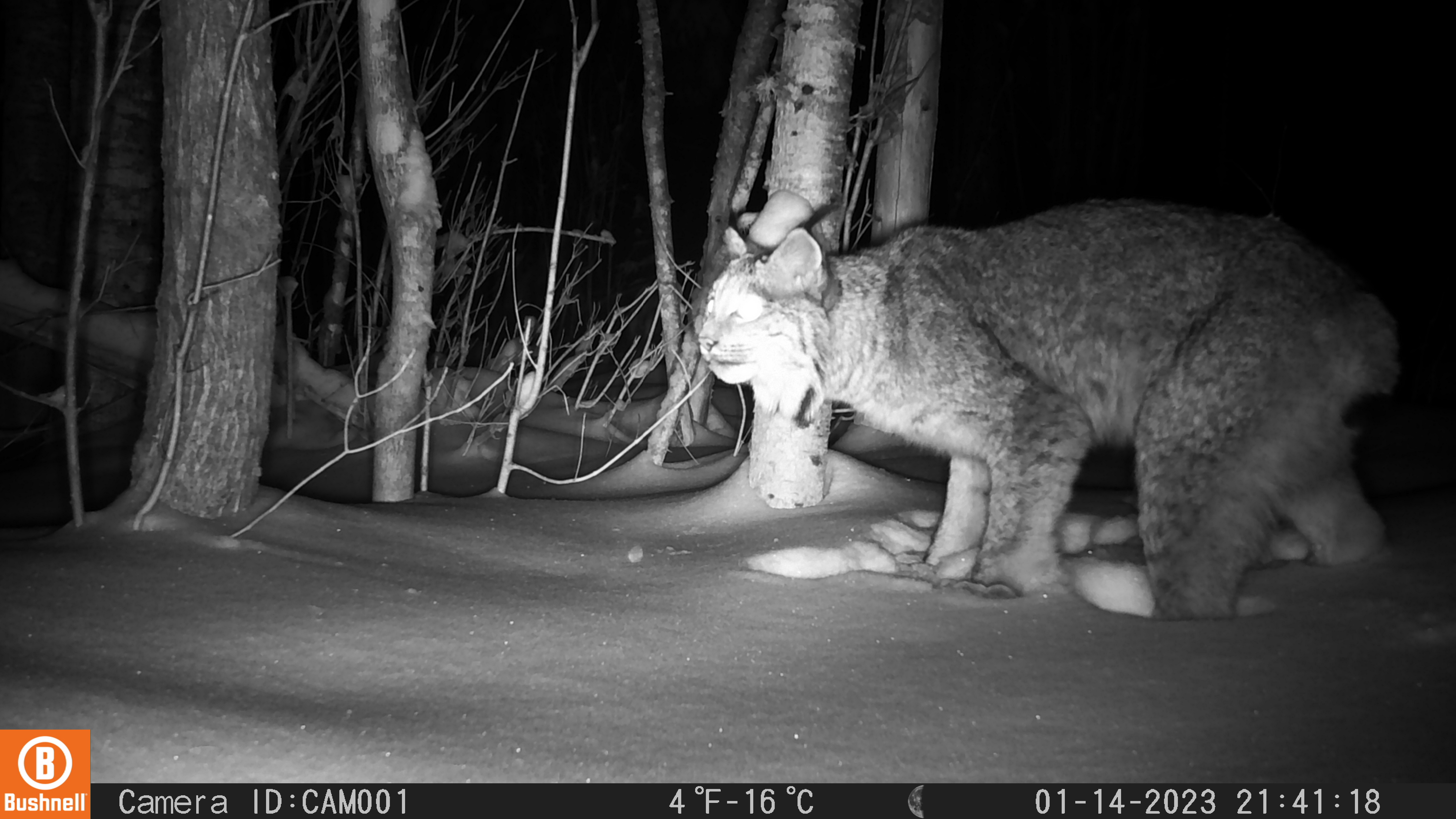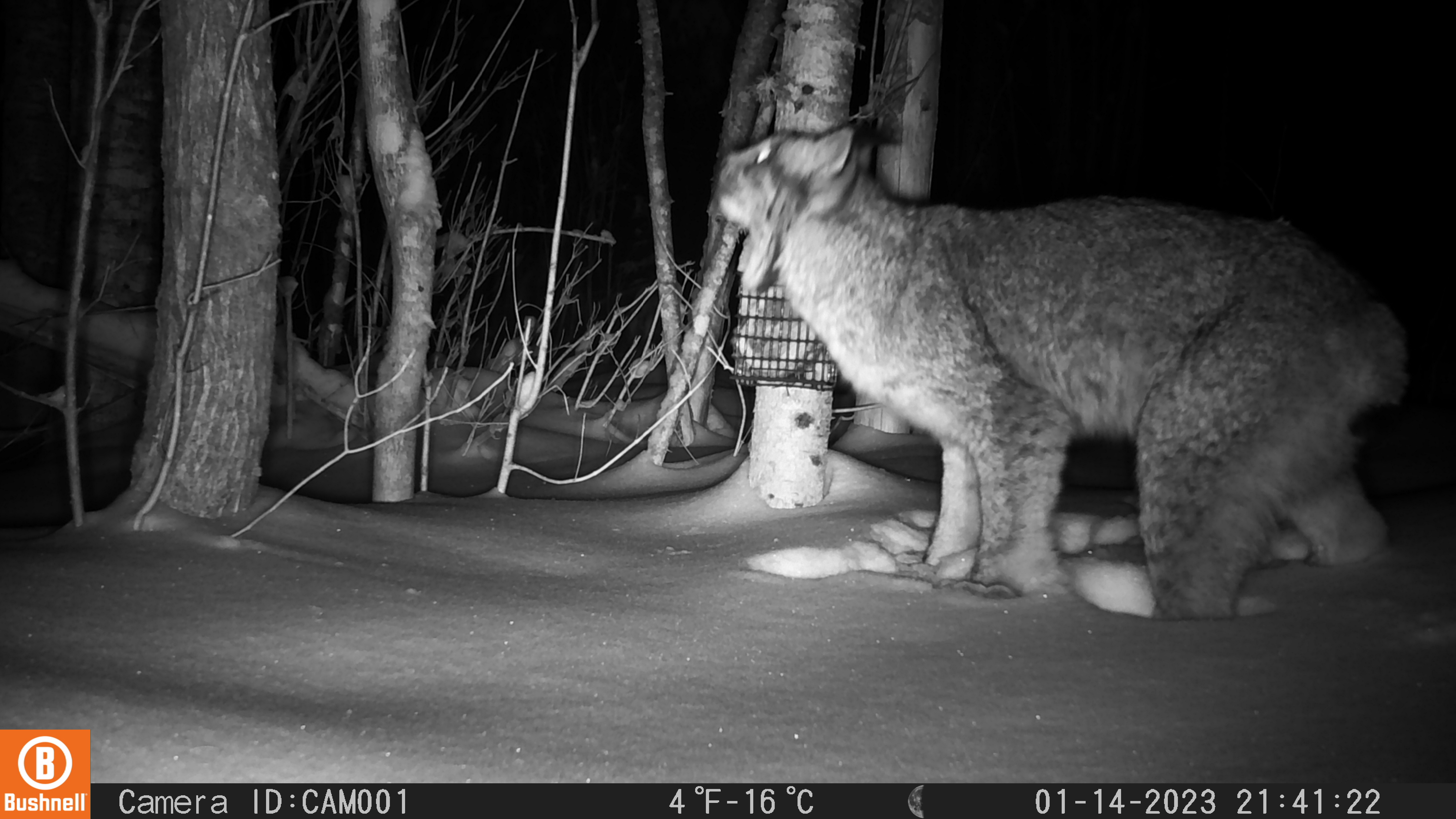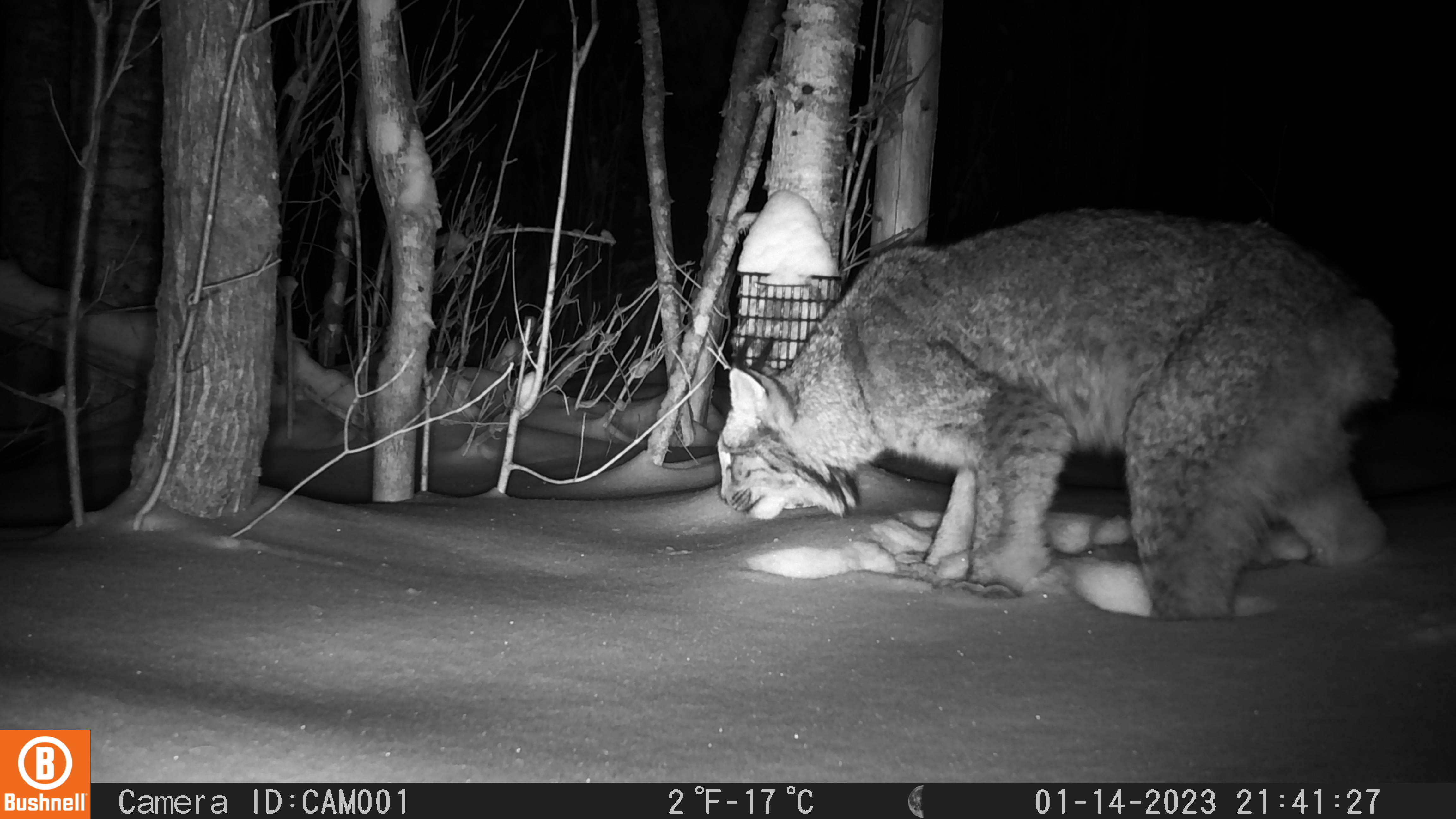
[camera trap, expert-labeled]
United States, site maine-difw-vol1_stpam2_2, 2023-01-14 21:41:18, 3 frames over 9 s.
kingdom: Animalia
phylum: Chordata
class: Mammalia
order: Carnivora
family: Felidae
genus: Lynx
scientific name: Lynx canadensis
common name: canada lynx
Canada lynx (Lynx canadensis).